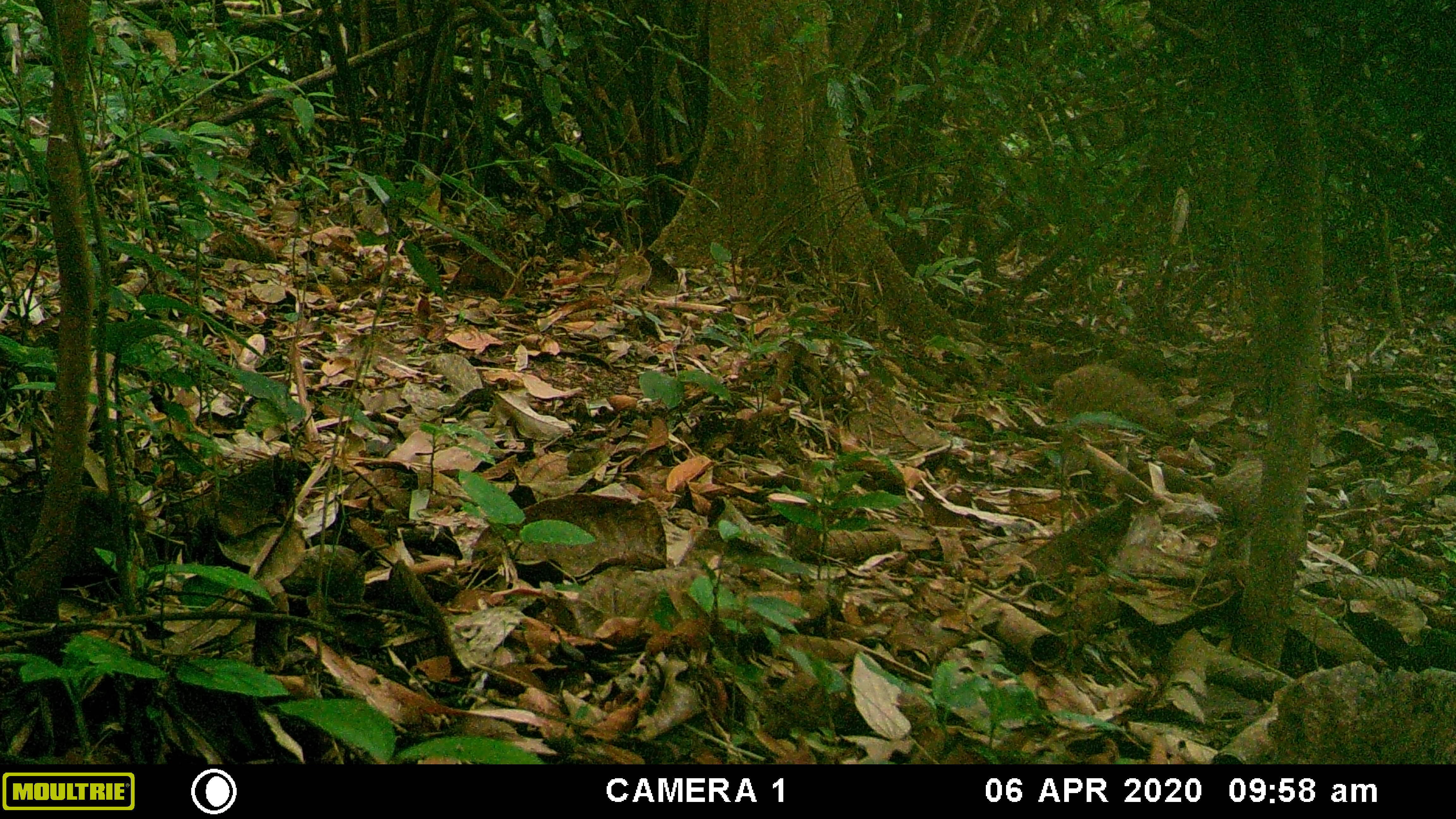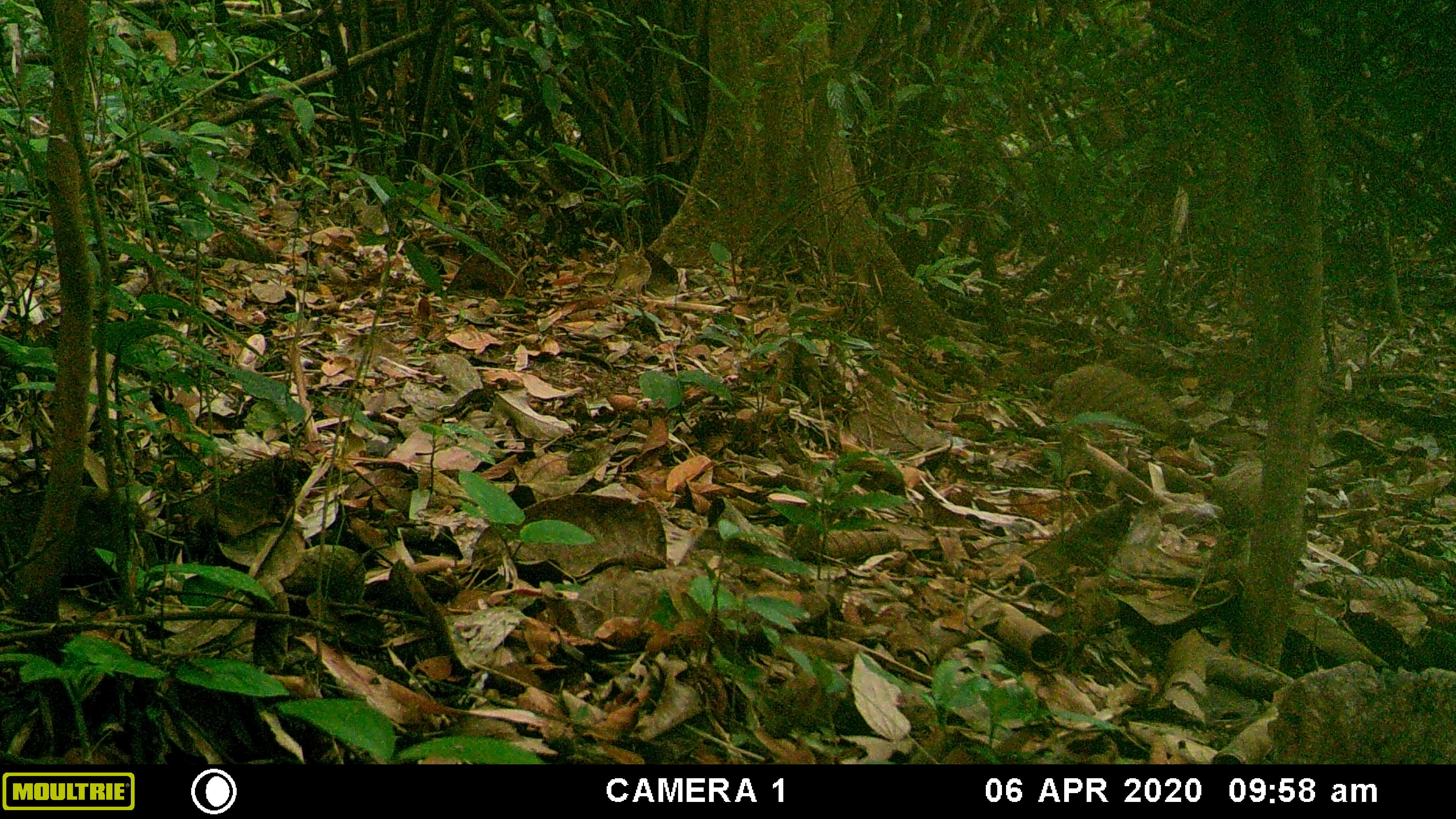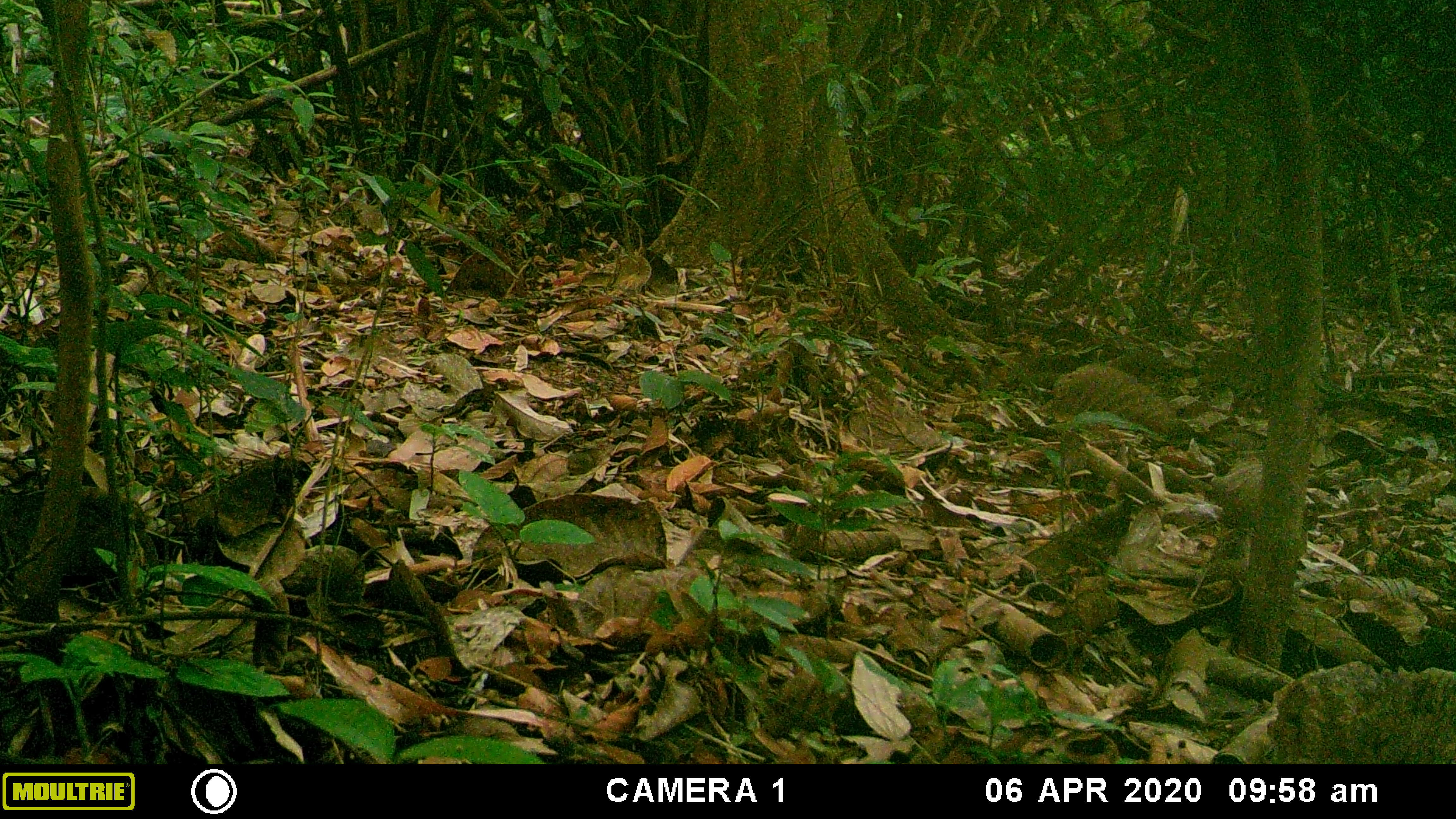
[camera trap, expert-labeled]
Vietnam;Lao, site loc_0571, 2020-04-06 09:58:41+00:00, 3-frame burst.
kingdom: Animalia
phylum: Chordata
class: Mammalia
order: Rodentia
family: Sciuridae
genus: Dremomys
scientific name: Dremomys rufigenis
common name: red-cheeked squirrel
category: red cheeked squirrel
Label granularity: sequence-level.